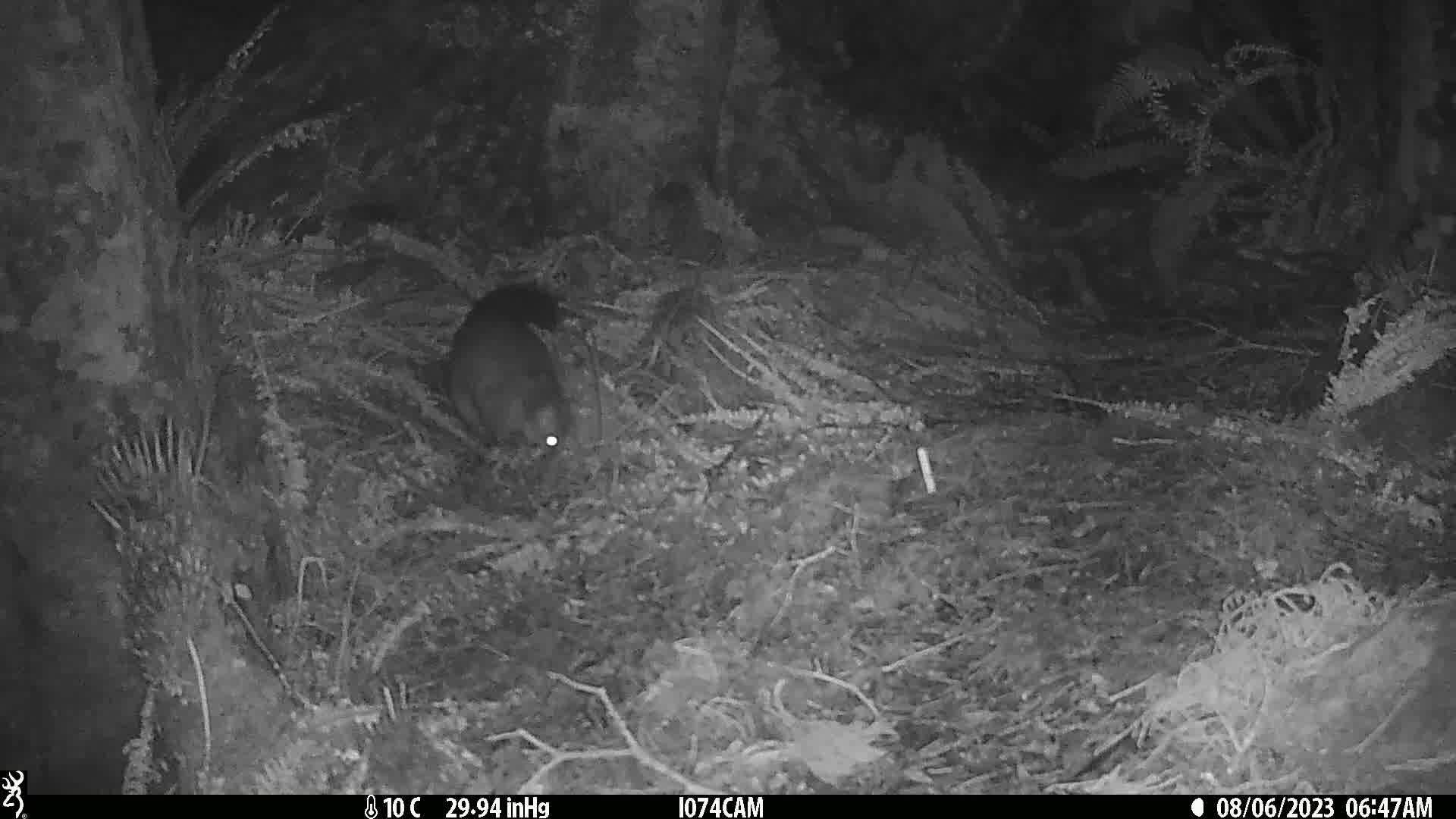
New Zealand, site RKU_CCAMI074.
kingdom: Animalia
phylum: Chordata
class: Mammalia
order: Diprotodontia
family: Phalangeridae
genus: Trichosurus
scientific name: Trichosurus vulpecula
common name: common brushtail possum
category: possum